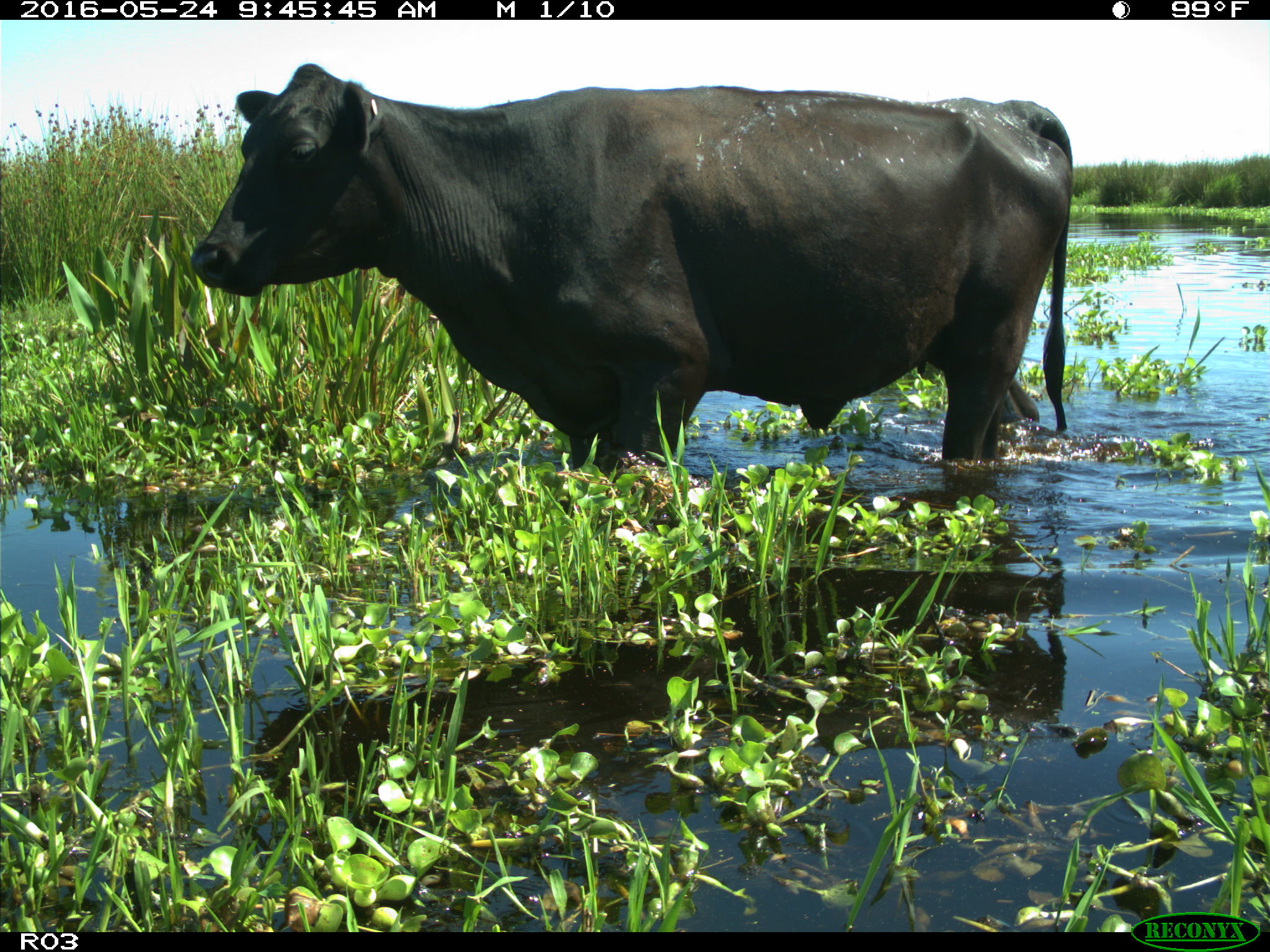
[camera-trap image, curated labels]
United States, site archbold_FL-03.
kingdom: Animalia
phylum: Chordata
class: Mammalia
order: Artiodactyla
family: Bovidae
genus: Bos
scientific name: Bos taurus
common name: domestic cow